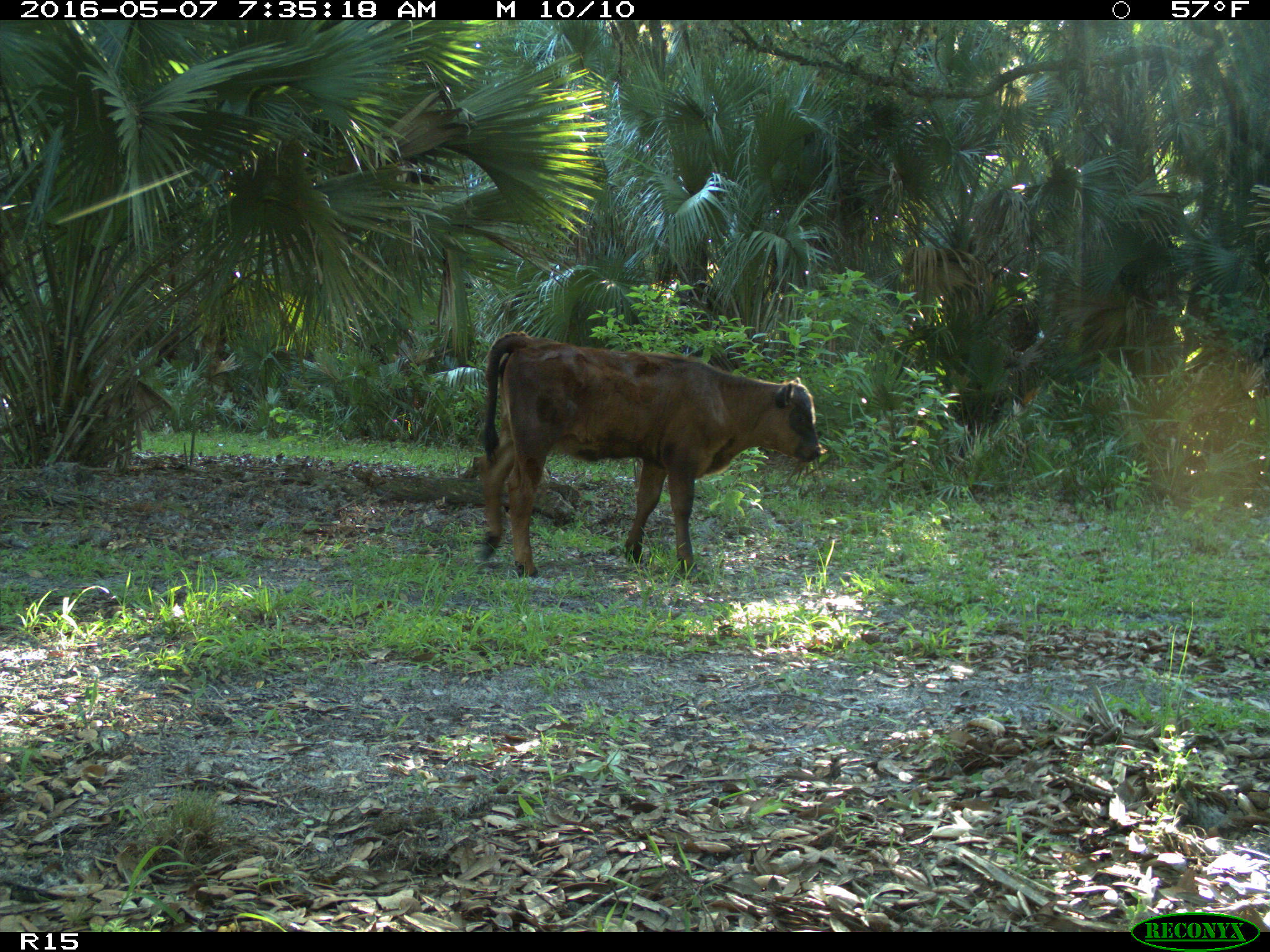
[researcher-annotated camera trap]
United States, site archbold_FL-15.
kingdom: Animalia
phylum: Chordata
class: Mammalia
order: Artiodactyla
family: Bovidae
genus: Bos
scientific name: Bos taurus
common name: domestic cow